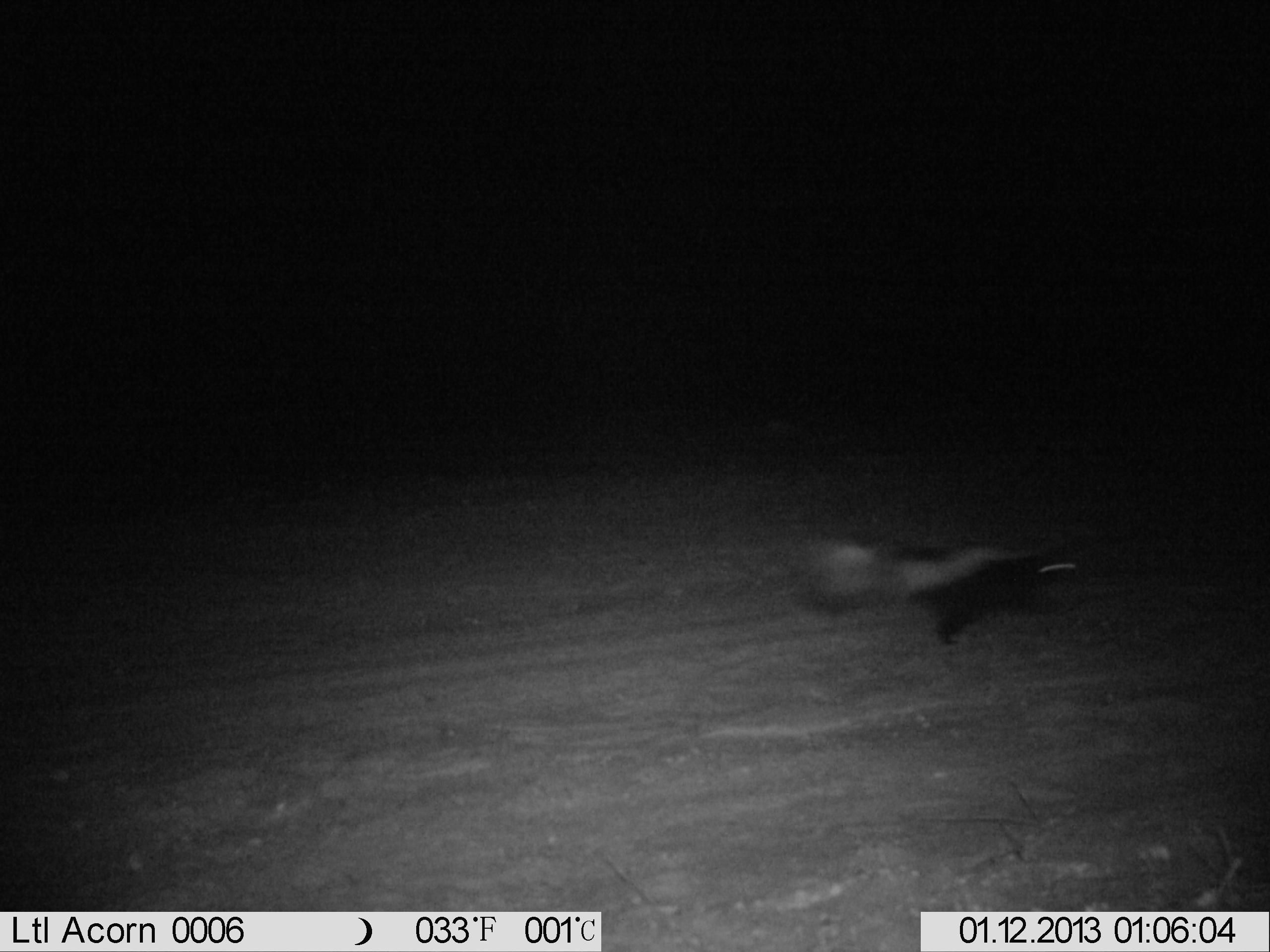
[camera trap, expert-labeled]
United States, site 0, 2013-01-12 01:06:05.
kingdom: Animalia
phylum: Chordata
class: Mammalia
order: Carnivora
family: Mephitidae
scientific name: Mephitidae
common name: skunk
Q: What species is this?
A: Skunk (Mephitidae).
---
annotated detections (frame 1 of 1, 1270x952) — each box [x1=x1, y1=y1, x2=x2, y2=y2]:
skunk: [x1=800, y1=503, x2=1175, y2=663]